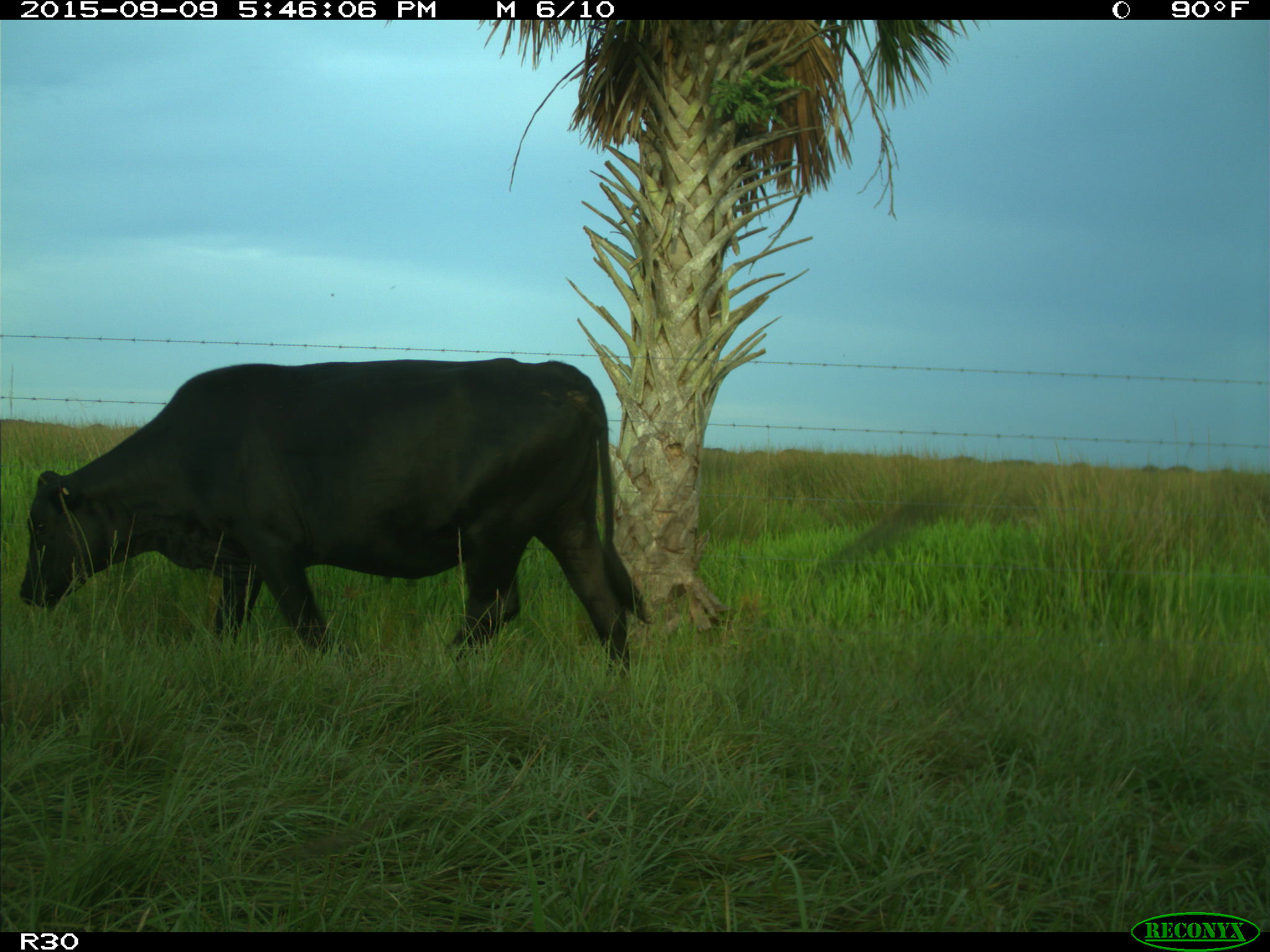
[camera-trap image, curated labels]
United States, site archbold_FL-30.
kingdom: Animalia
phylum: Chordata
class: Mammalia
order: Artiodactyla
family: Bovidae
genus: Bos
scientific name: Bos taurus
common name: domestic cow